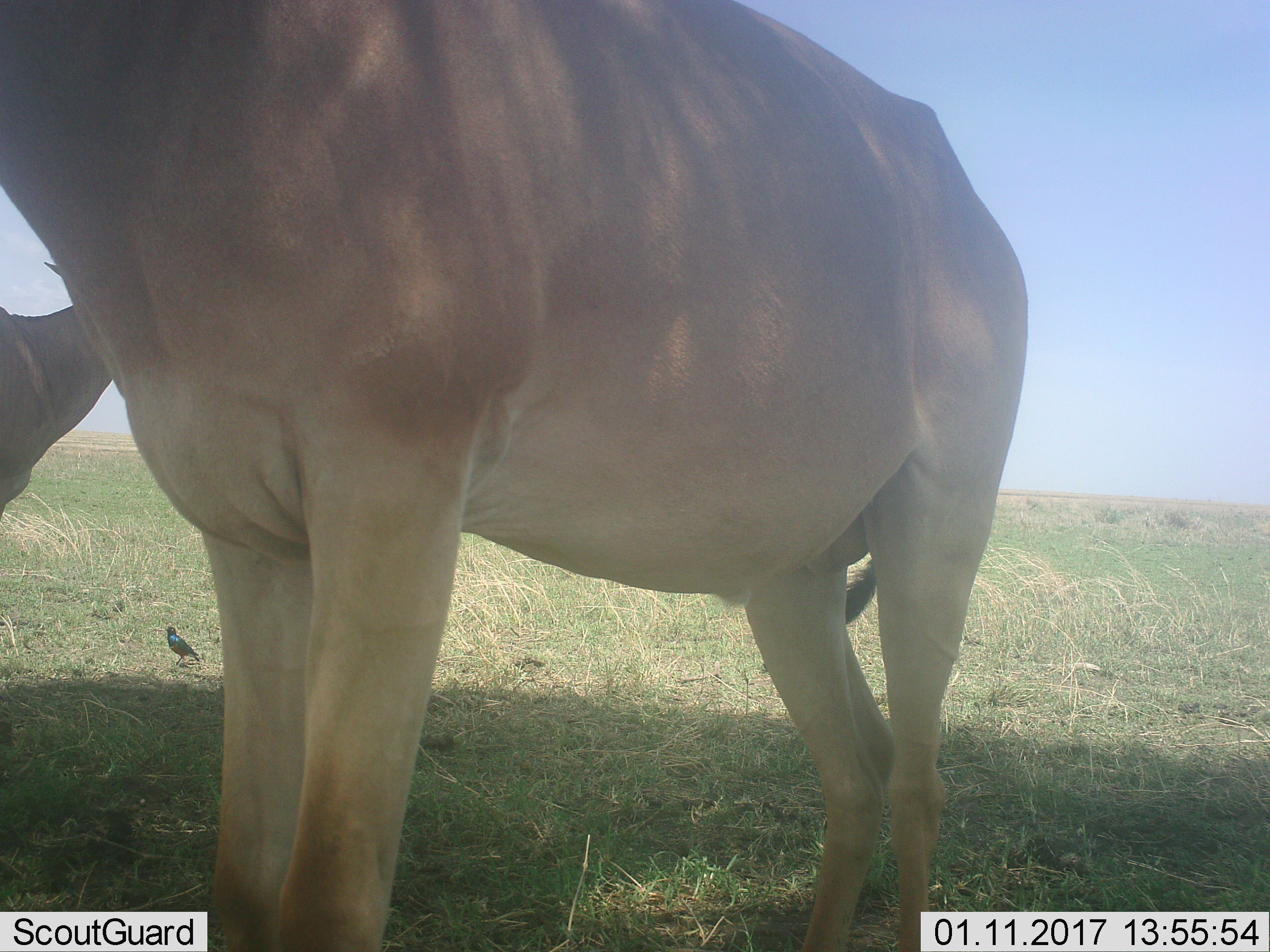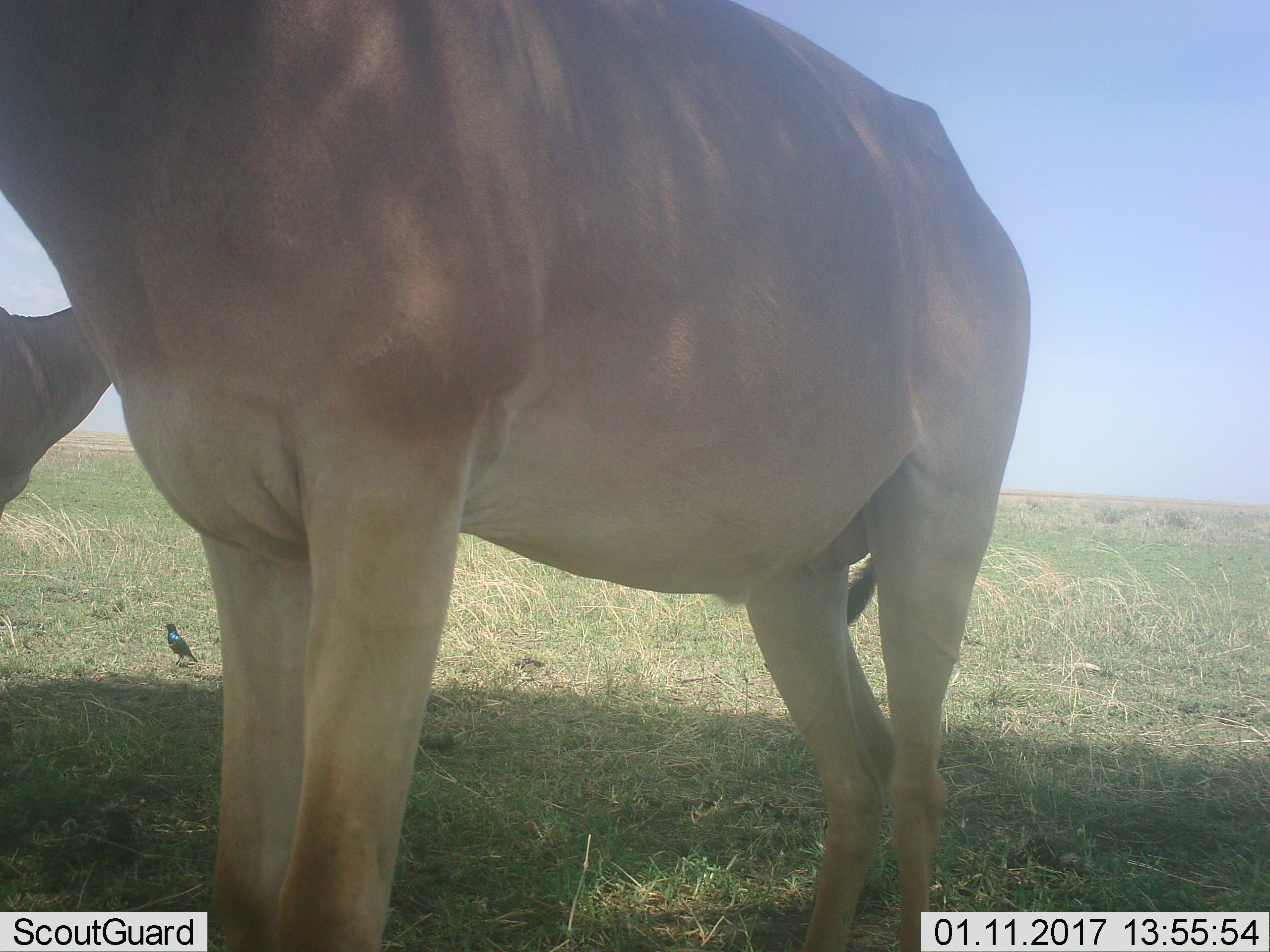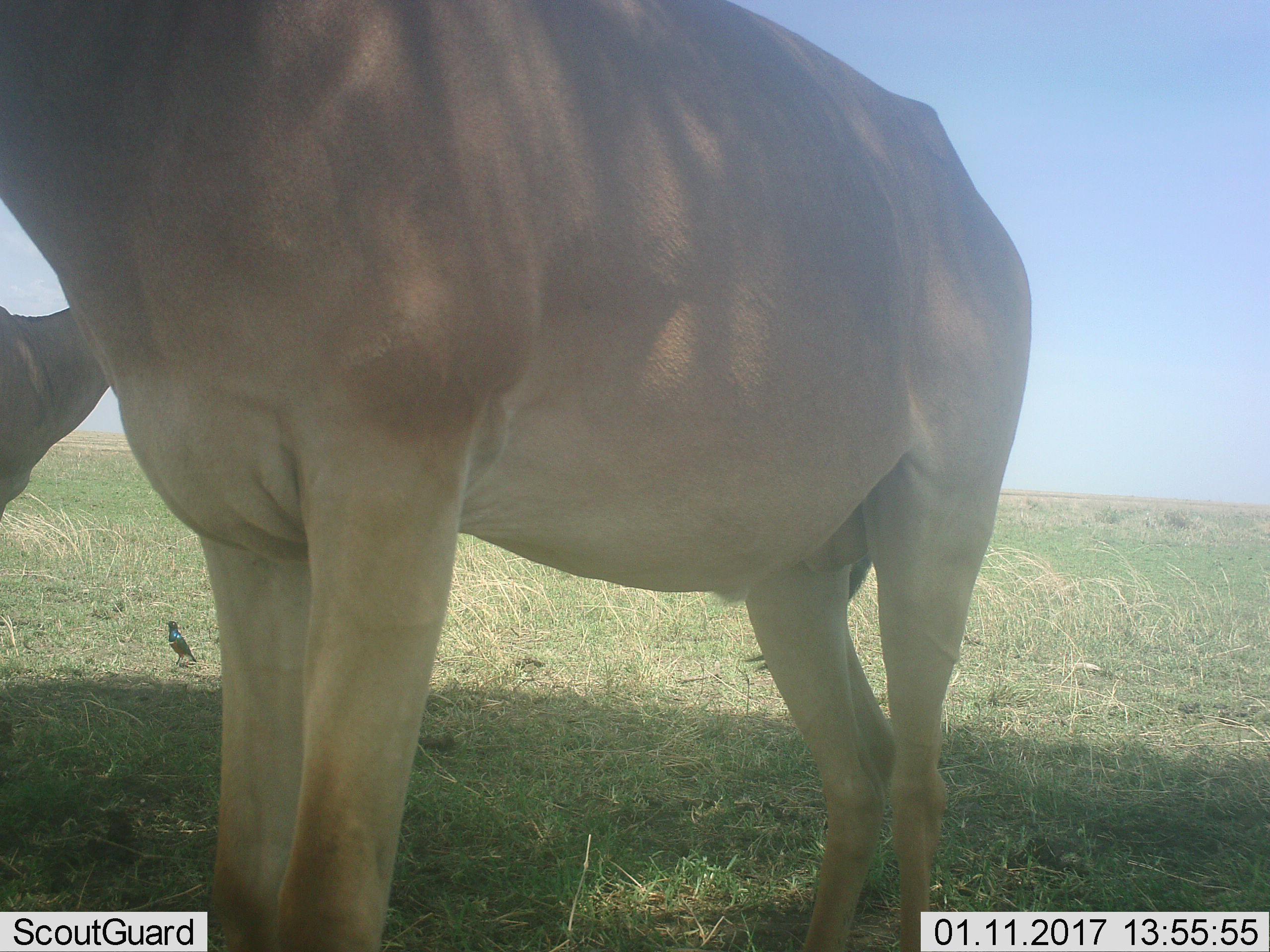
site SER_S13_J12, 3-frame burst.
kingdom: Animalia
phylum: Chordata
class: Mammalia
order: Artiodactyla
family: Bovidae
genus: Alcelaphus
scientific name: Alcelaphus buselaphus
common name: hartebeest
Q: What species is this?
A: Hartebeest (Alcelaphus buselaphus).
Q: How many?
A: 2.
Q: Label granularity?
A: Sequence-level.